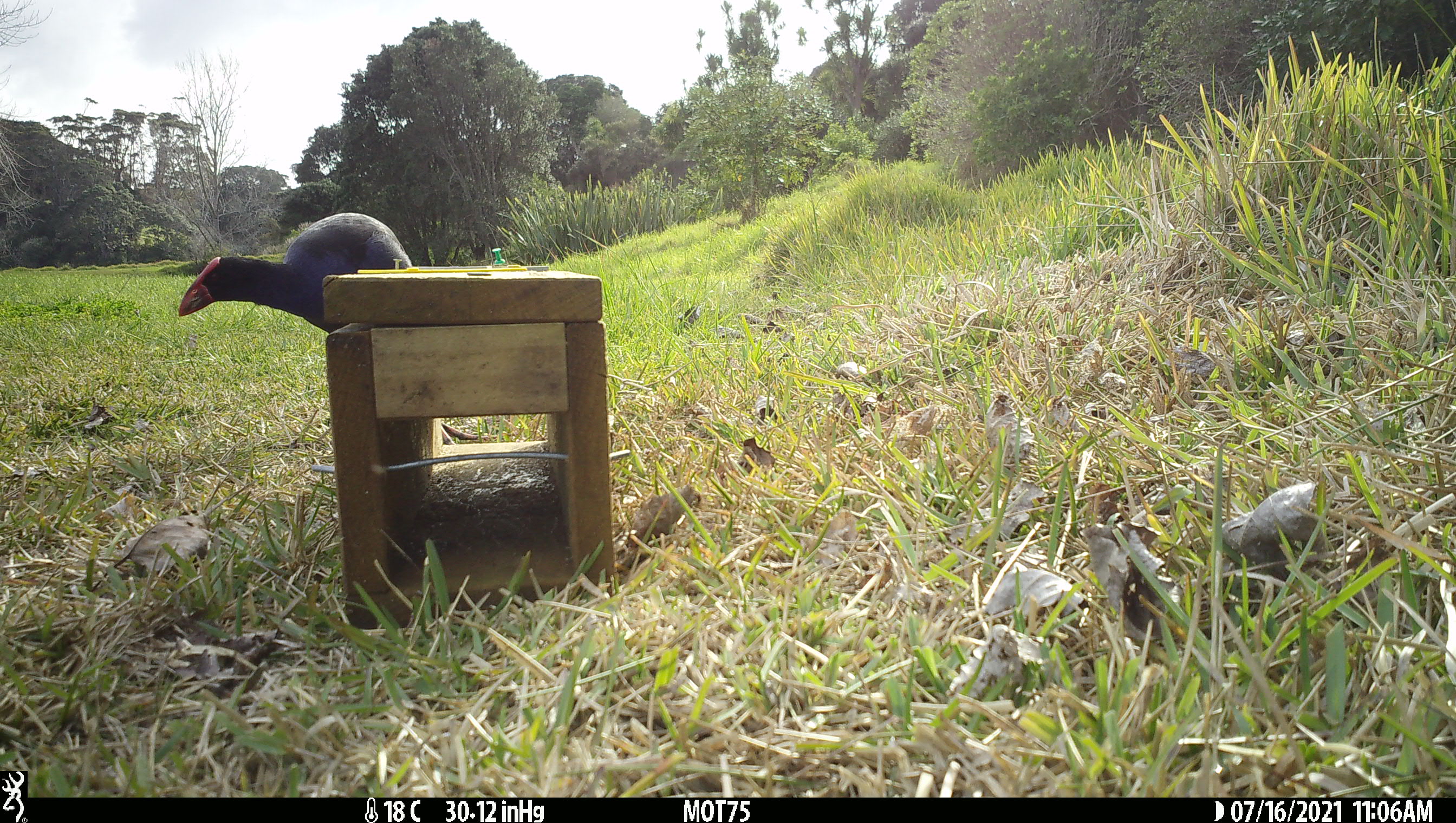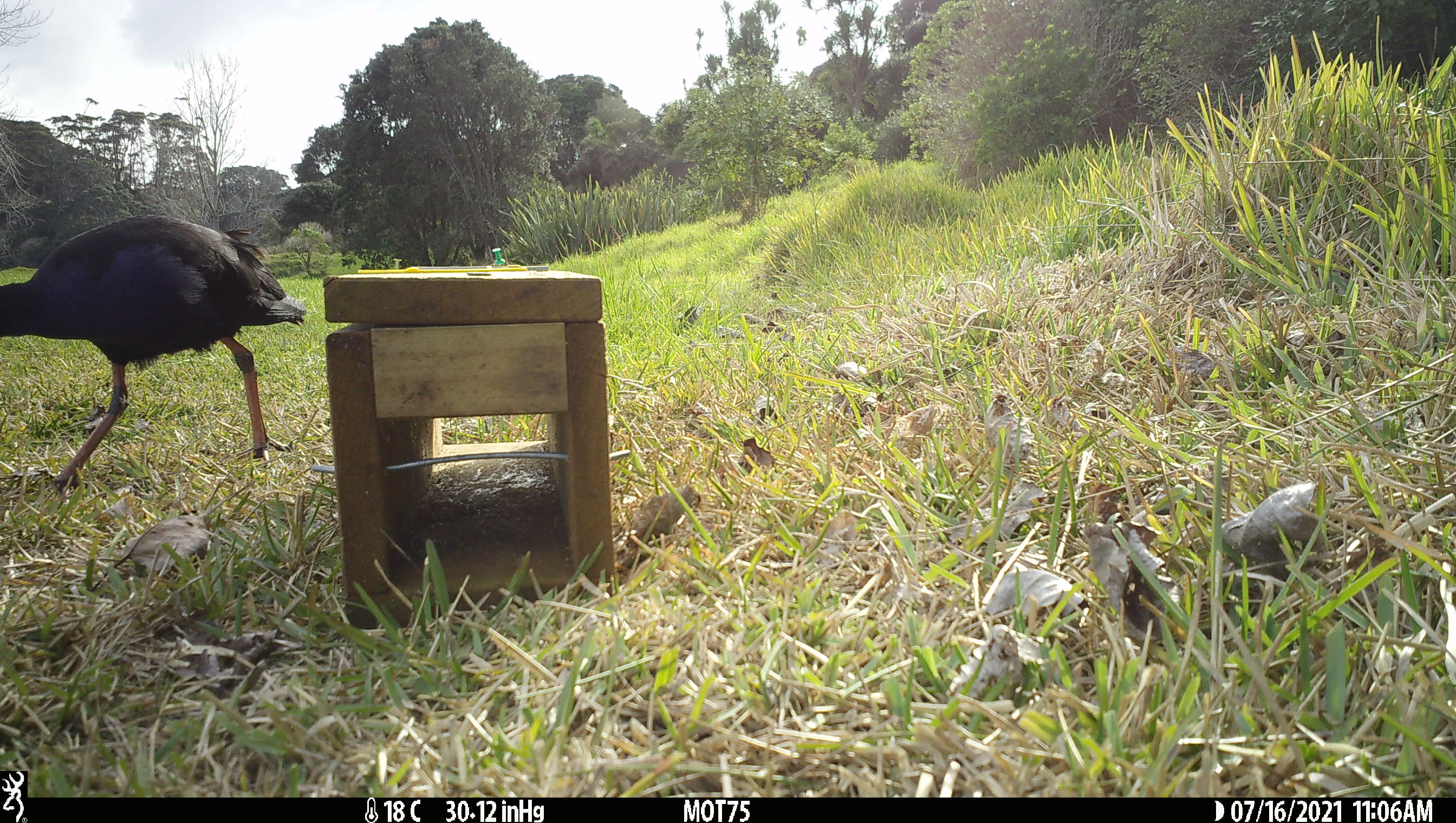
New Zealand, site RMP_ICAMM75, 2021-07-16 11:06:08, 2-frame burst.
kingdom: Animalia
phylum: Chordata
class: Aves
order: Gruiformes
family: Rallidae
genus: Porphyrio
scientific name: Porphyrio melanotus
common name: australasian swamphen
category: pukeko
Pukeko (australasian swamphen) (Porphyrio melanotus).